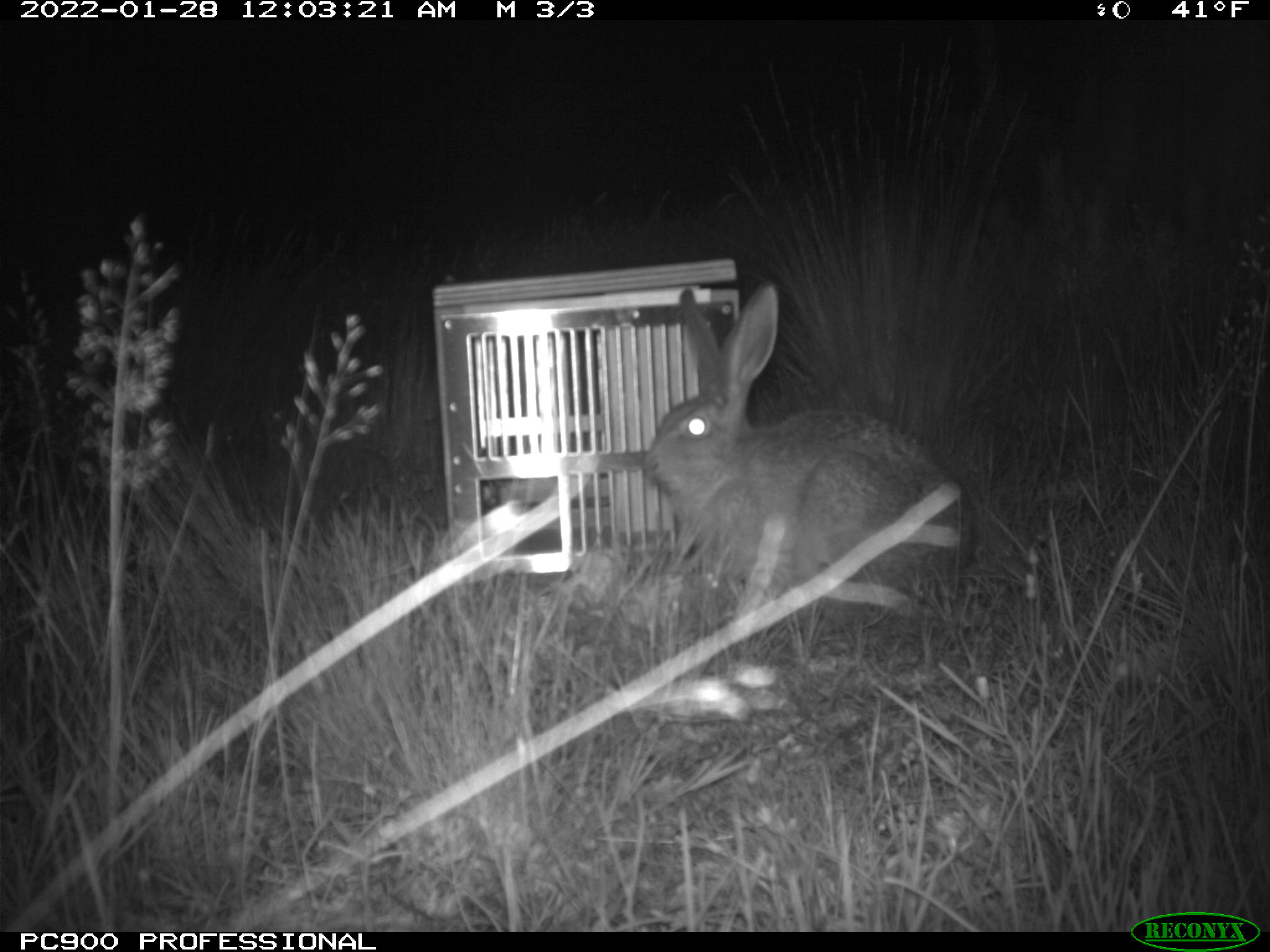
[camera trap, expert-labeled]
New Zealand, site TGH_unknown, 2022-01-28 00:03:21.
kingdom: Animalia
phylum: Chordata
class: Mammalia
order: Lagomorpha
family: Leporidae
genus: Lepus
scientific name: Lepus europaeus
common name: brown hare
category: hare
Hare (brown hare) (Lepus europaeus).